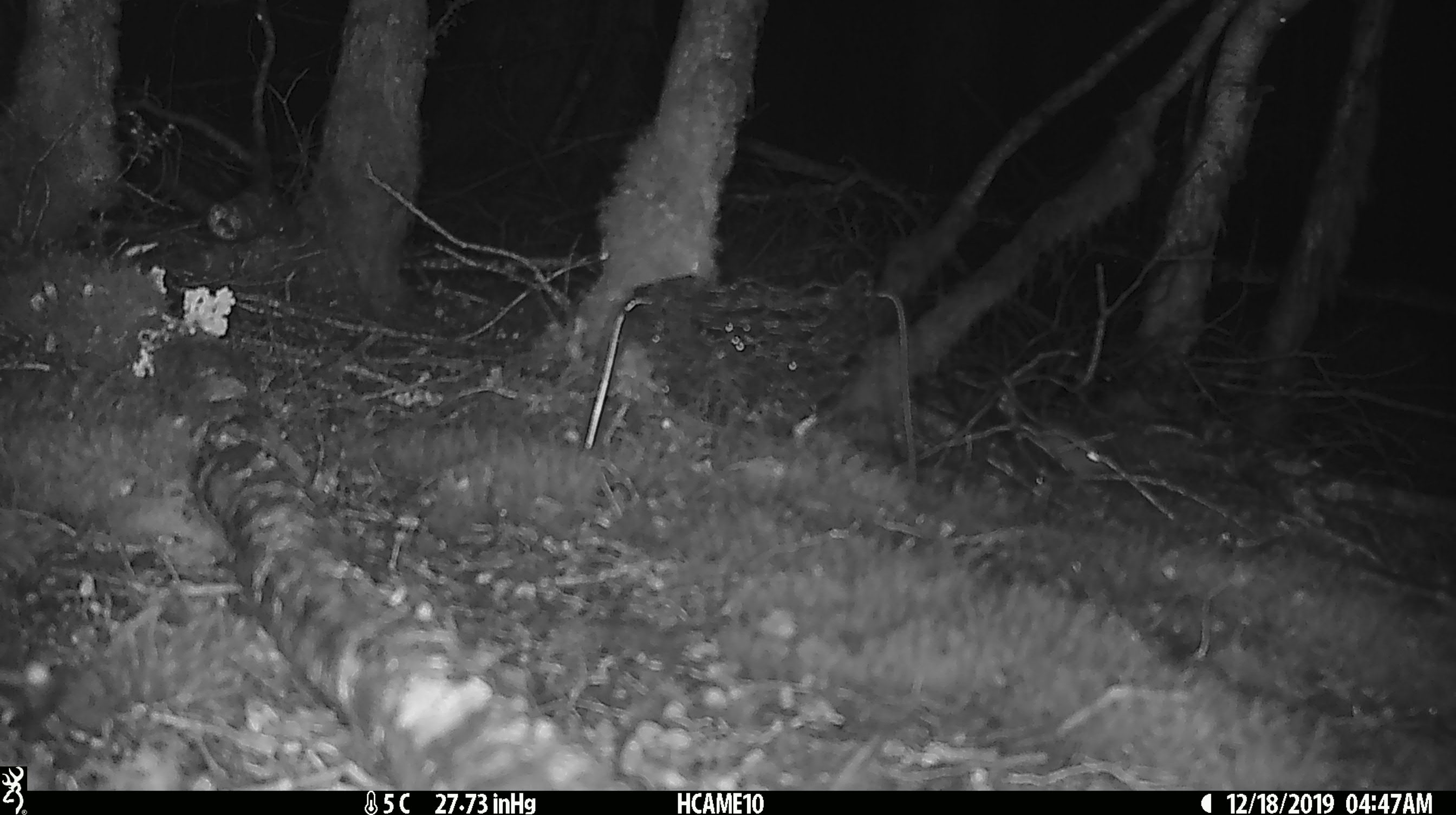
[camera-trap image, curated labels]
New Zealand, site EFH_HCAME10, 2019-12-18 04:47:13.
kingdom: Animalia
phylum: Chordata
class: Mammalia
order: Rodentia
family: Muridae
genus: Mus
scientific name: Mus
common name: mouse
Mouse (Mus).